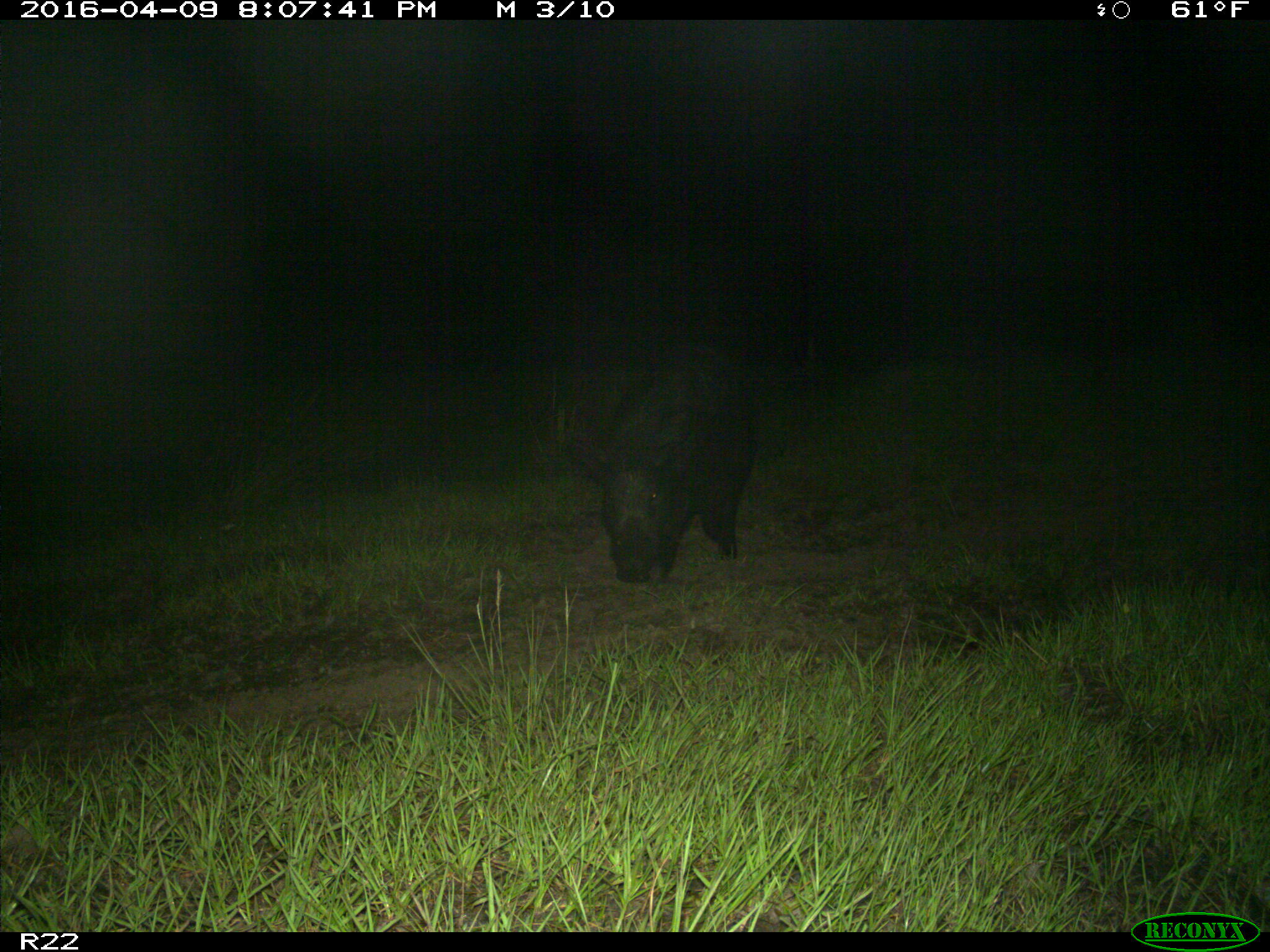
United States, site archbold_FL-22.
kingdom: Animalia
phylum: Chordata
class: Mammalia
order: Artiodactyla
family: Suidae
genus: Sus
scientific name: Sus scrofa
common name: wild boar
Sus scrofa (wild boar).